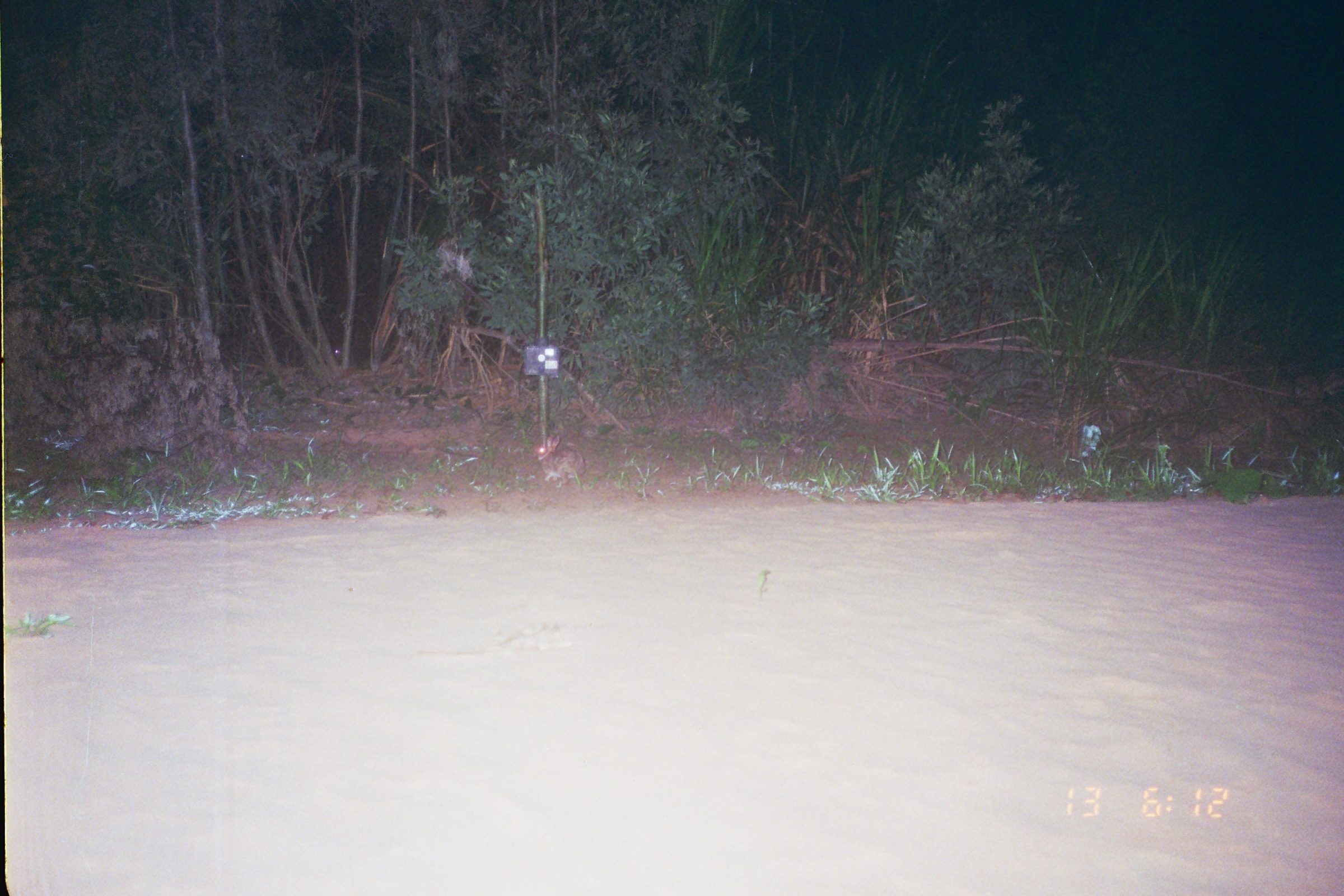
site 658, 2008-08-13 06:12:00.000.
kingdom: Animalia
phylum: Chordata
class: Mammalia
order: Lagomorpha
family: Leporidae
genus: Sylvilagus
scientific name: Sylvilagus brasiliensis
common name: tapeti